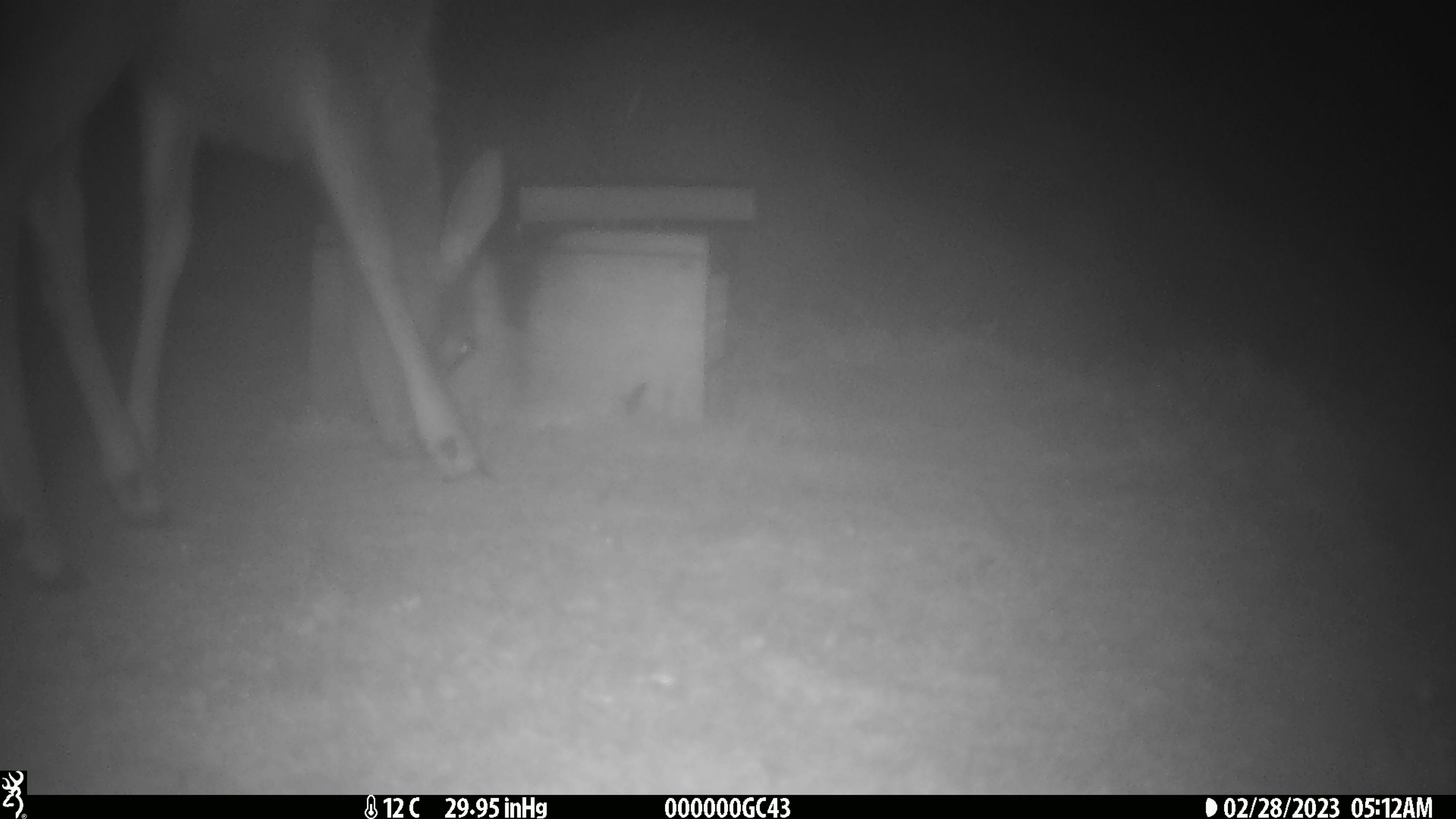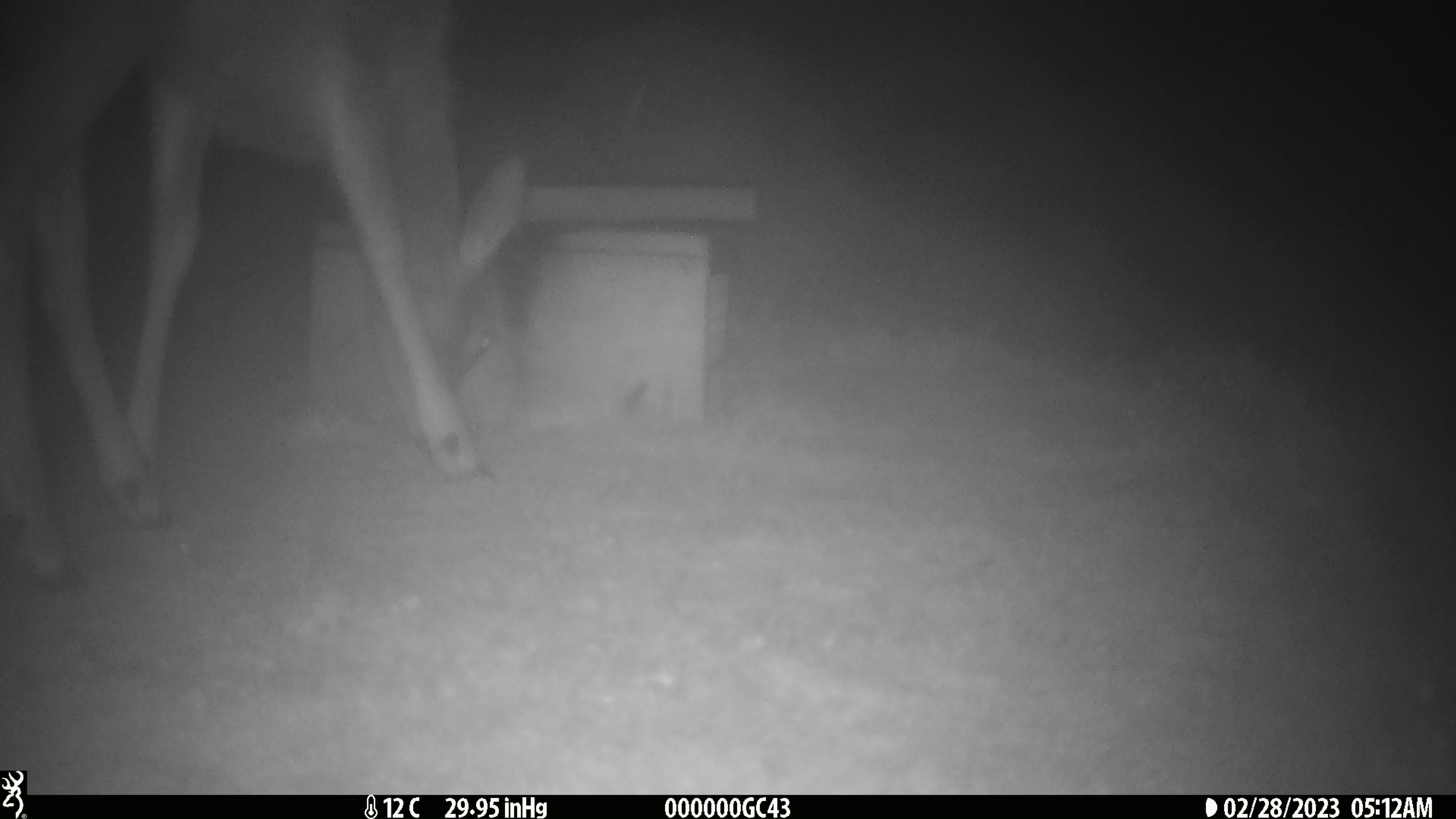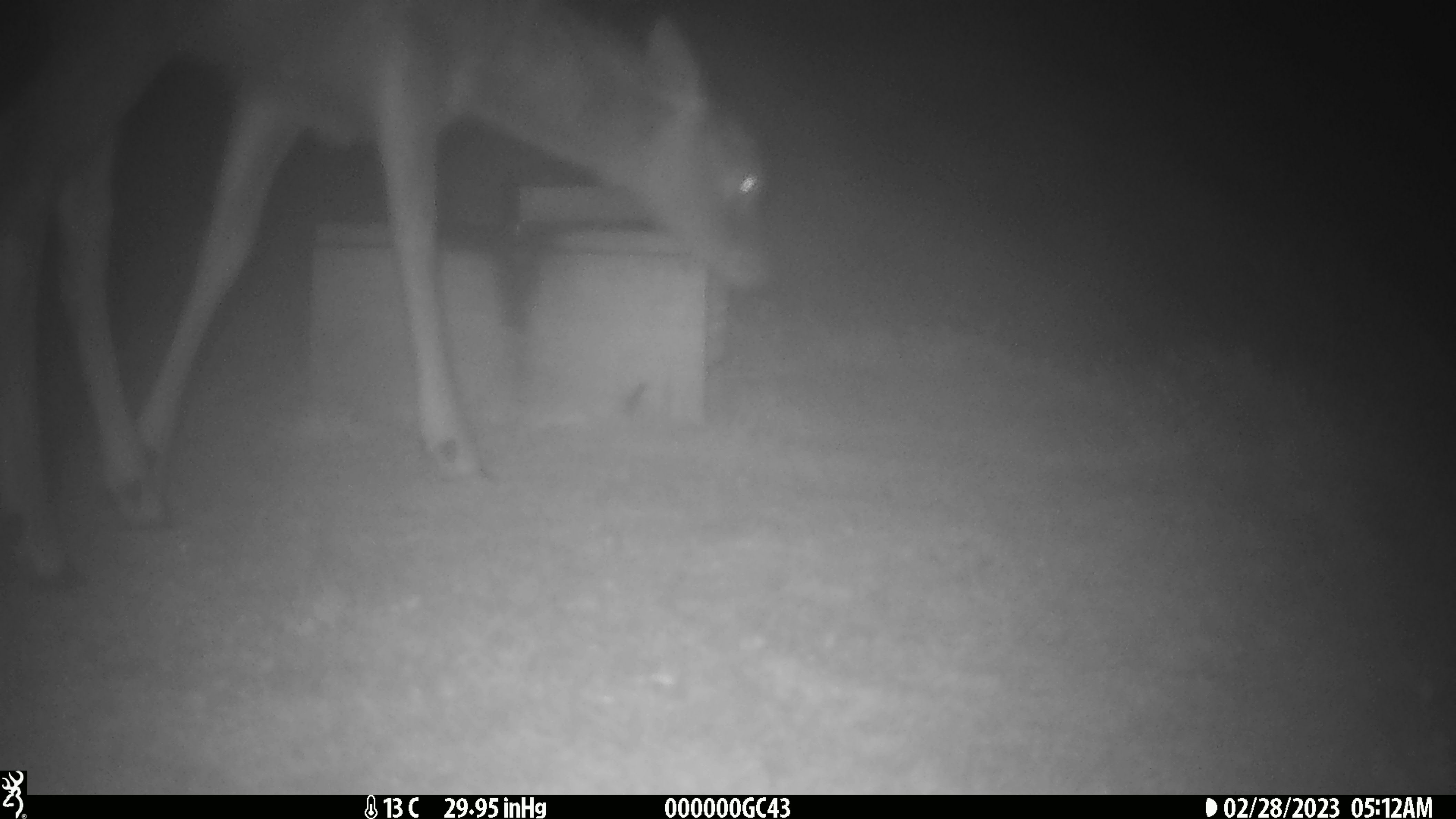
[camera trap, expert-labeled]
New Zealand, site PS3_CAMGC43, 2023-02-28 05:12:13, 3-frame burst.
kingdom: Animalia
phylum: Chordata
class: Mammalia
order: Artiodactyla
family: Cervidae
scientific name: Cervidae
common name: deer